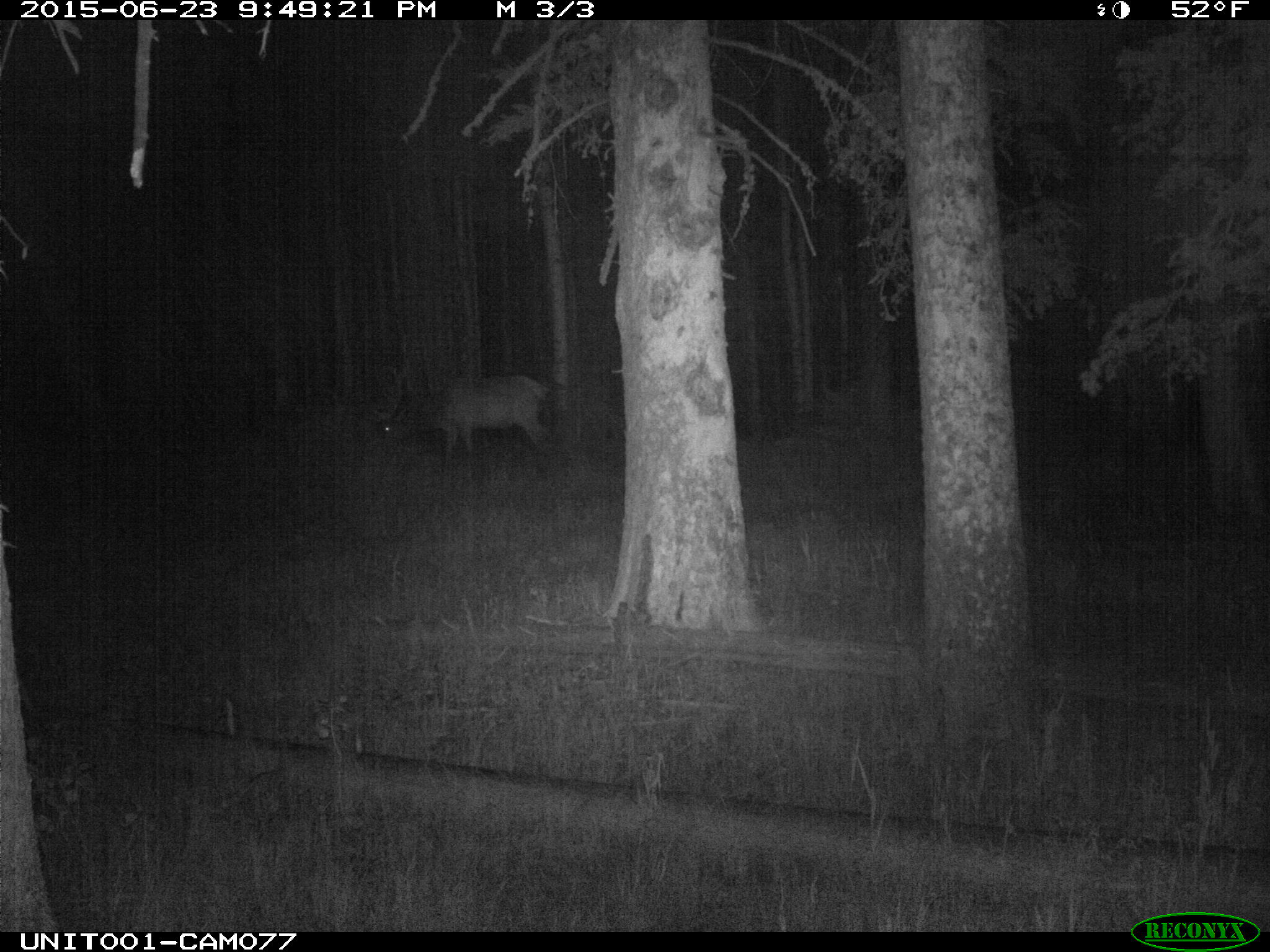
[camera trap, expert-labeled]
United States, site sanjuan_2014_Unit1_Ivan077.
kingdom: Animalia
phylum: Chordata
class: Mammalia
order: Artiodactyla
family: Cervidae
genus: Cervus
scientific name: Cervus elaphus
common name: red deer